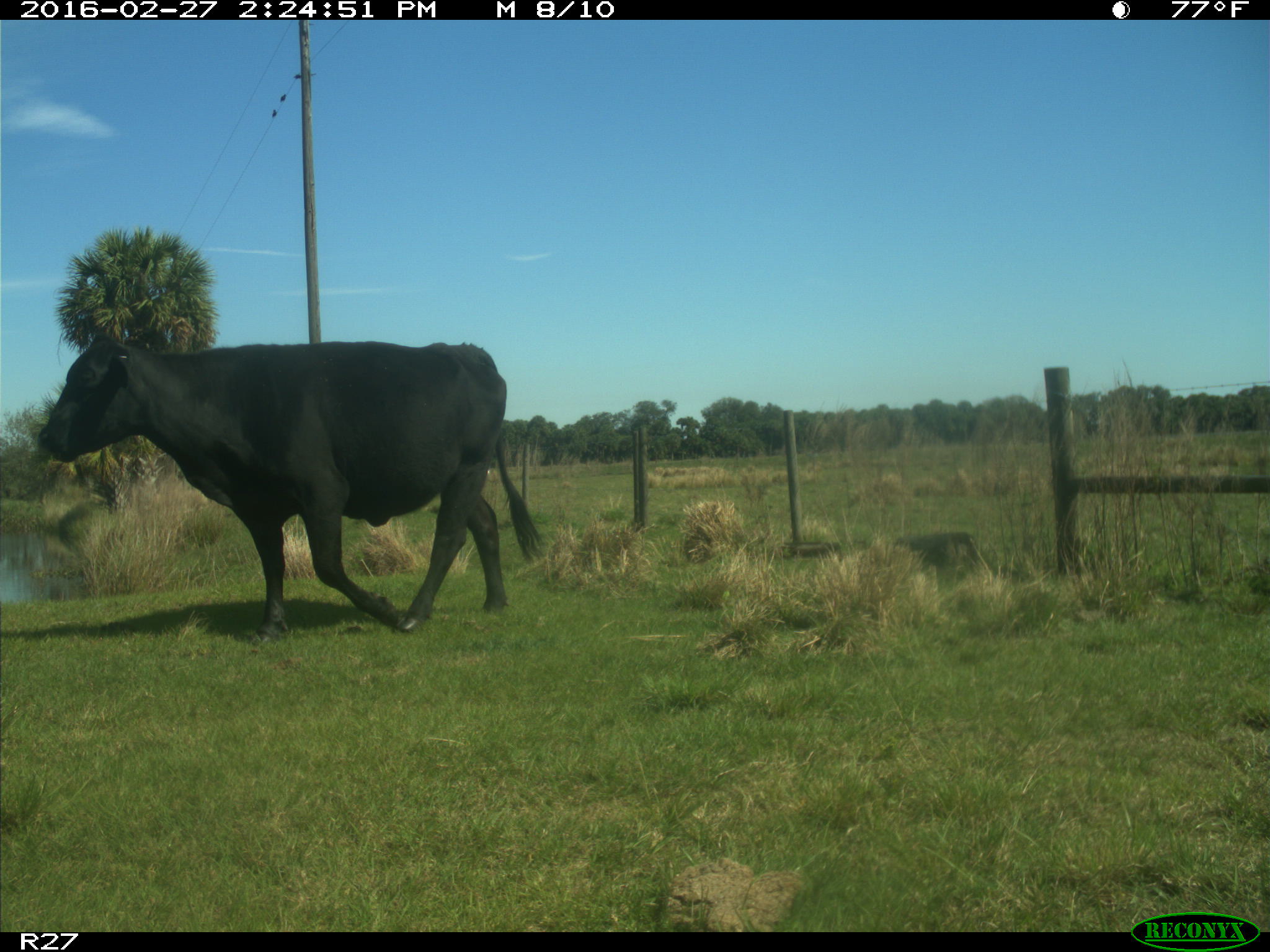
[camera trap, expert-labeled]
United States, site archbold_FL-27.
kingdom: Animalia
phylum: Chordata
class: Mammalia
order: Artiodactyla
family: Bovidae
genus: Bos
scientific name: Bos taurus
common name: domestic cow